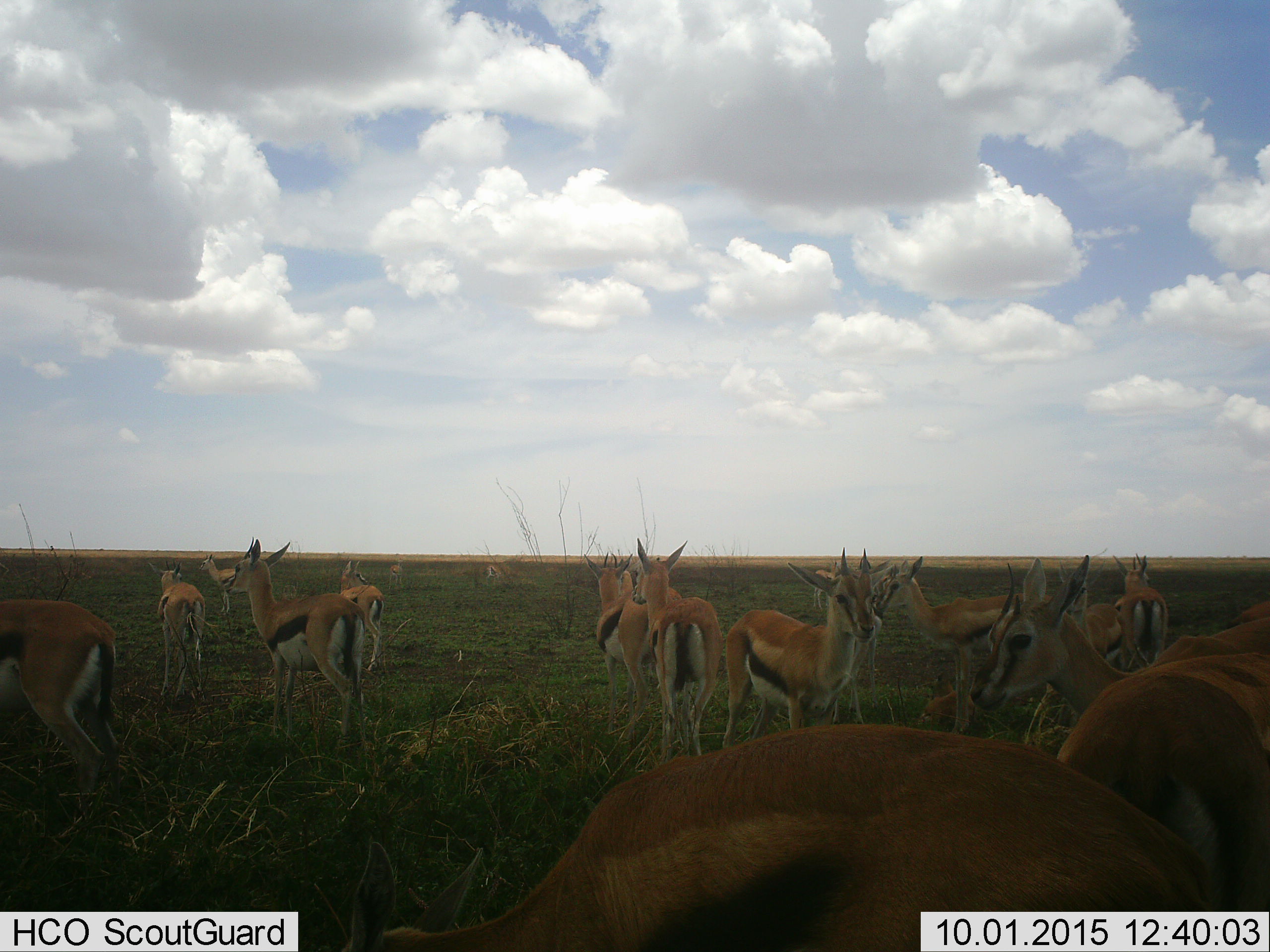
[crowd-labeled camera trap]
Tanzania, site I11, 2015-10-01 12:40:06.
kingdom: Animalia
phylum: Chordata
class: Mammalia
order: Artiodactyla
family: Bovidae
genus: Eudorcas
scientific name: Eudorcas thomsonii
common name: thomson's gazelle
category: gazellethomsons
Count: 11-50.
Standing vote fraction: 88%.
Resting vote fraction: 25%.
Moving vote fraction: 50%.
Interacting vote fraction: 25%.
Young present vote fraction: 0%.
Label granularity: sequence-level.